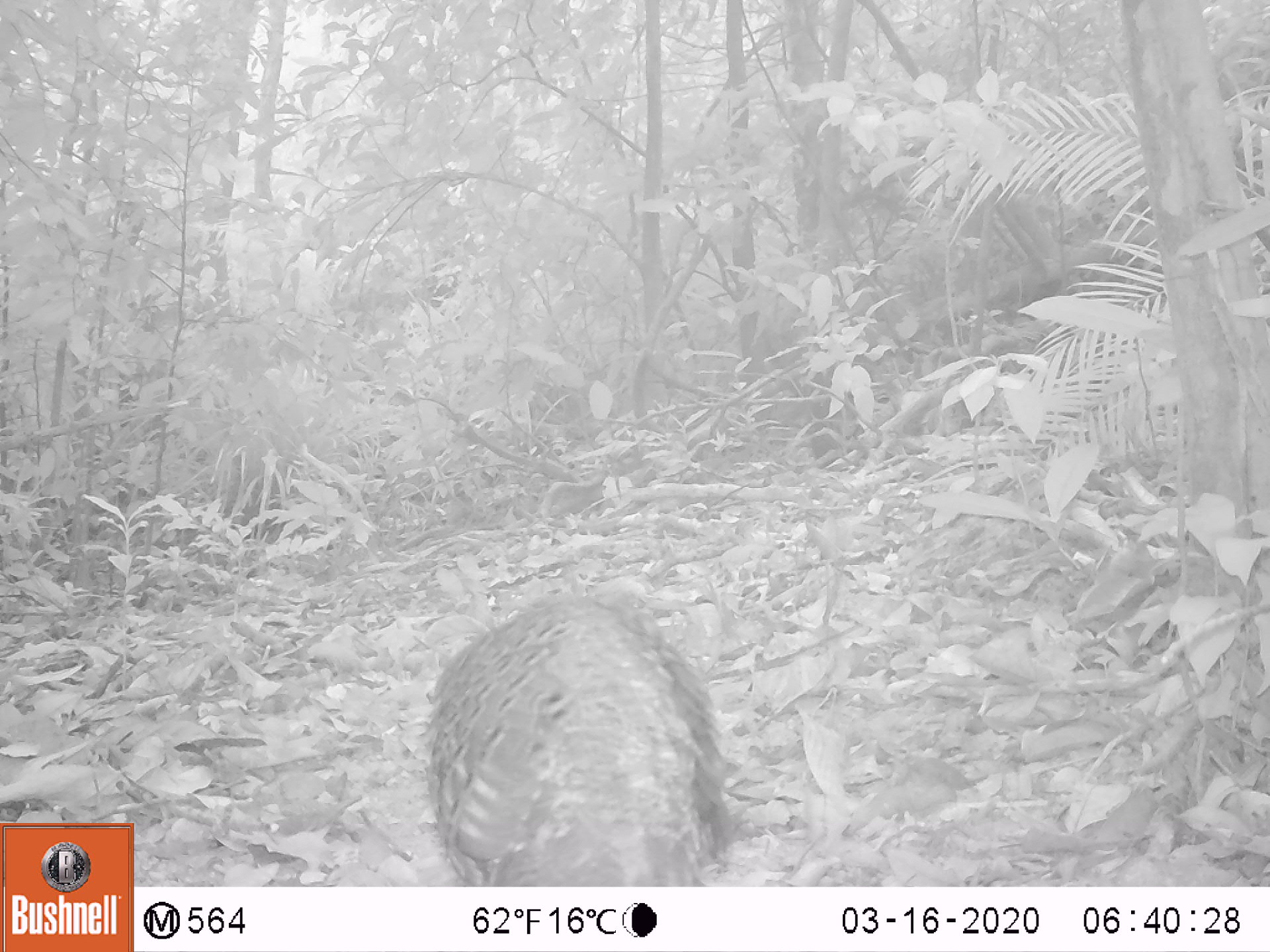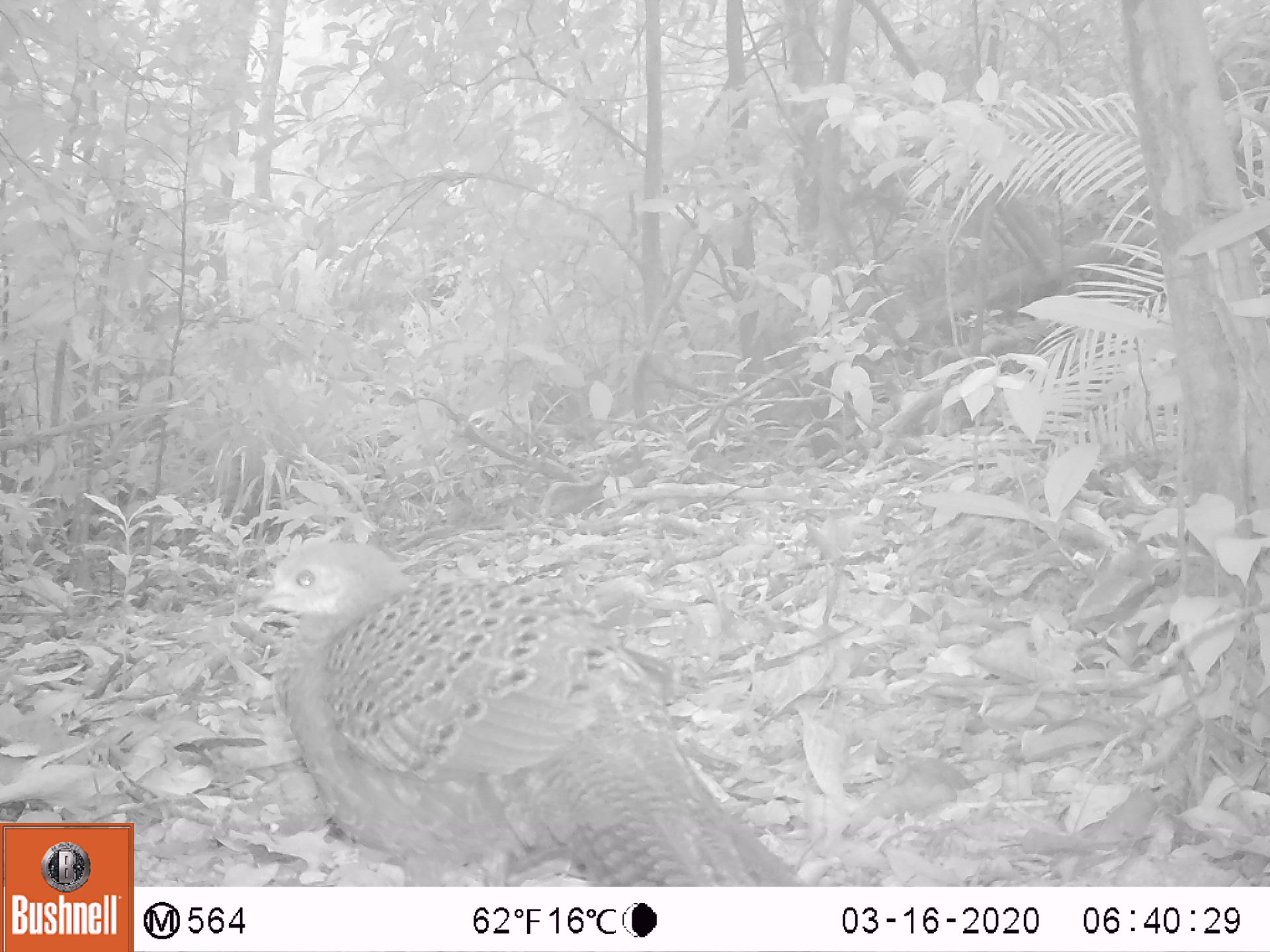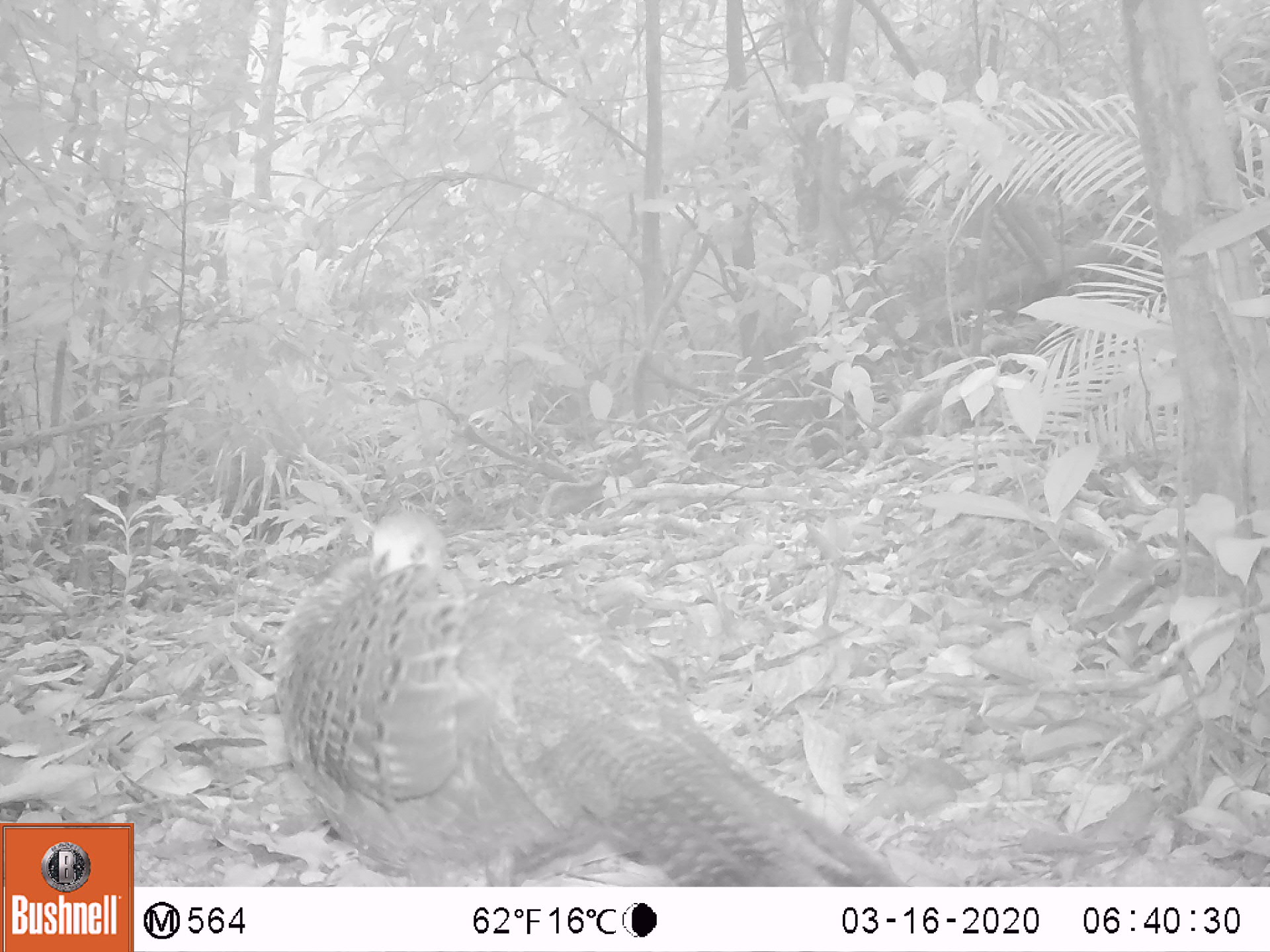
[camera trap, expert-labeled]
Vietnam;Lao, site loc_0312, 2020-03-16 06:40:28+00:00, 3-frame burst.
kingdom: Animalia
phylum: Chordata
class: Aves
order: Galliformes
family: Phasianidae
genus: Polyplectron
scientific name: Polyplectron bicalcaratum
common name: gray peacock-pheasant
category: grey peacock pheasant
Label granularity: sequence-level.